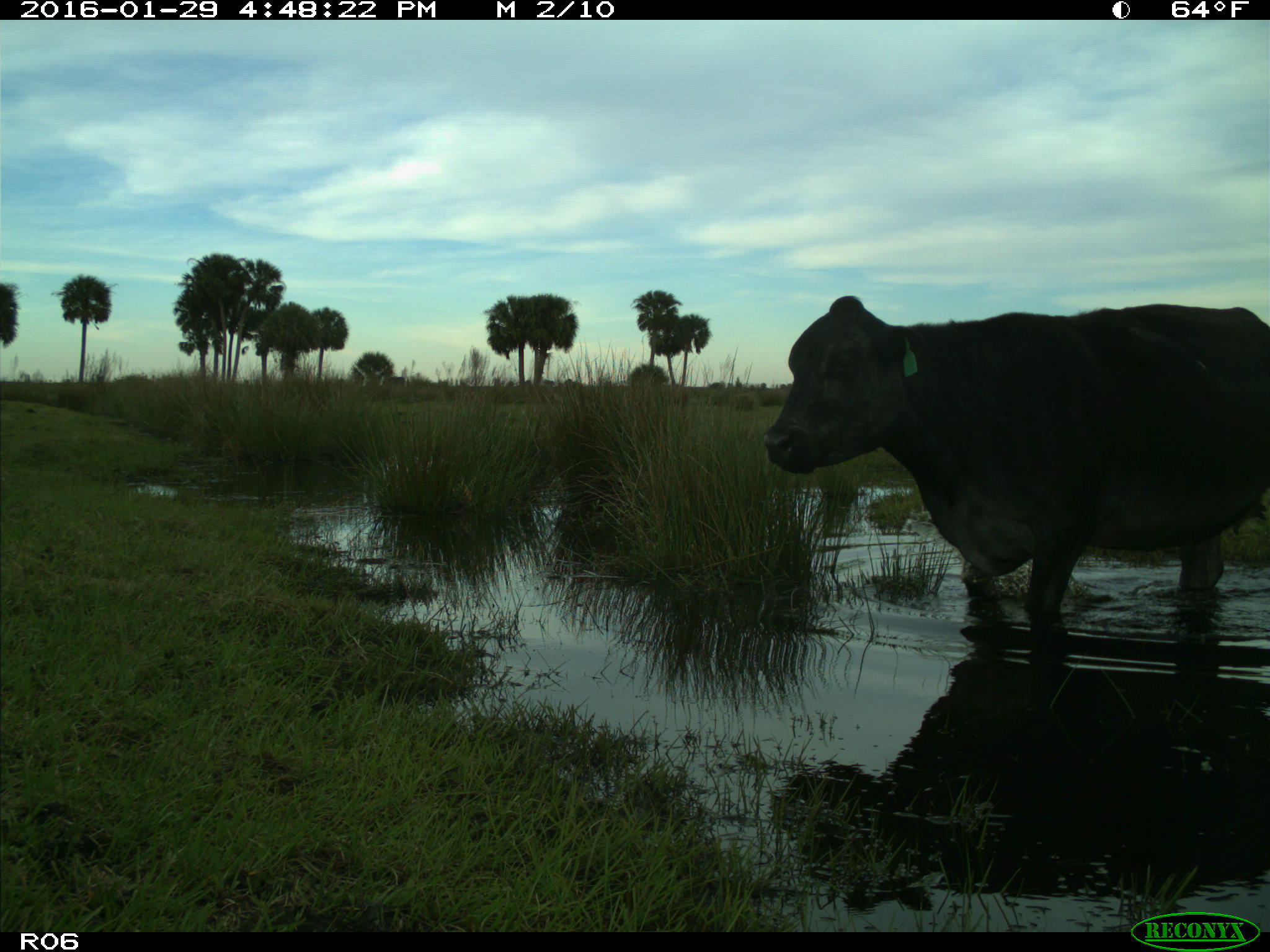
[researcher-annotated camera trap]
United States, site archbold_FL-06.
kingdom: Animalia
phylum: Chordata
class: Mammalia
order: Artiodactyla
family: Bovidae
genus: Bos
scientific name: Bos taurus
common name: domestic cow